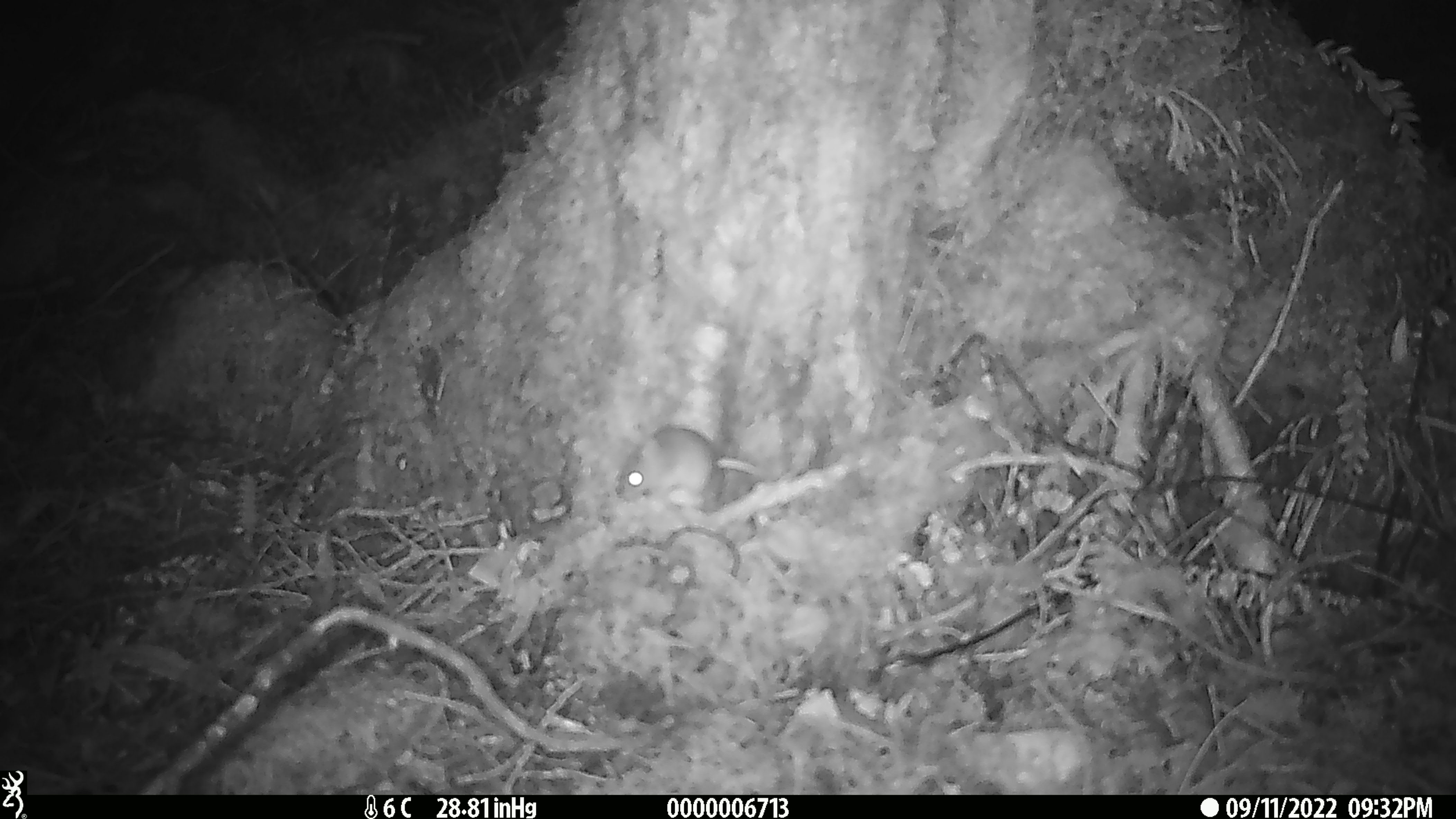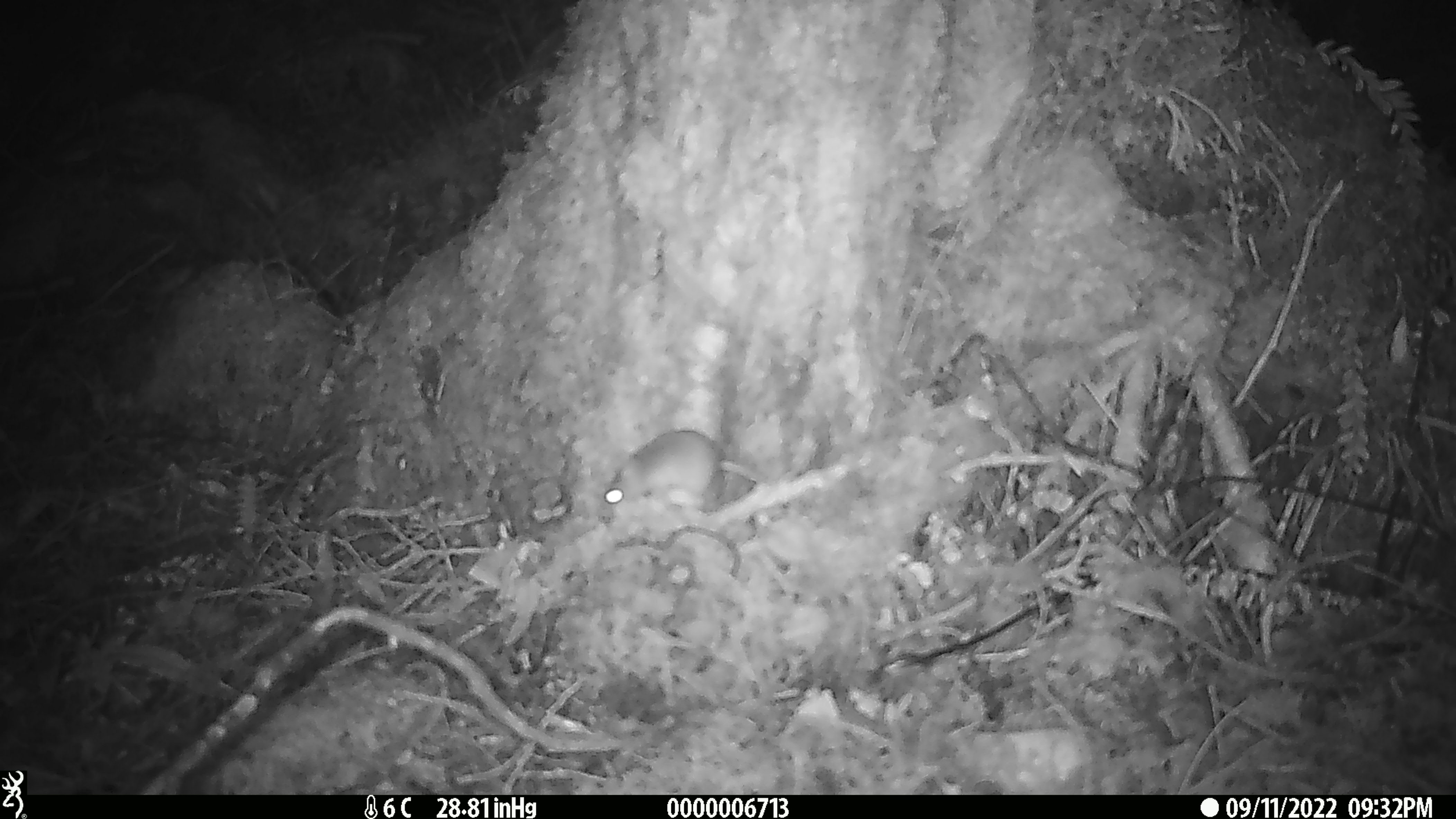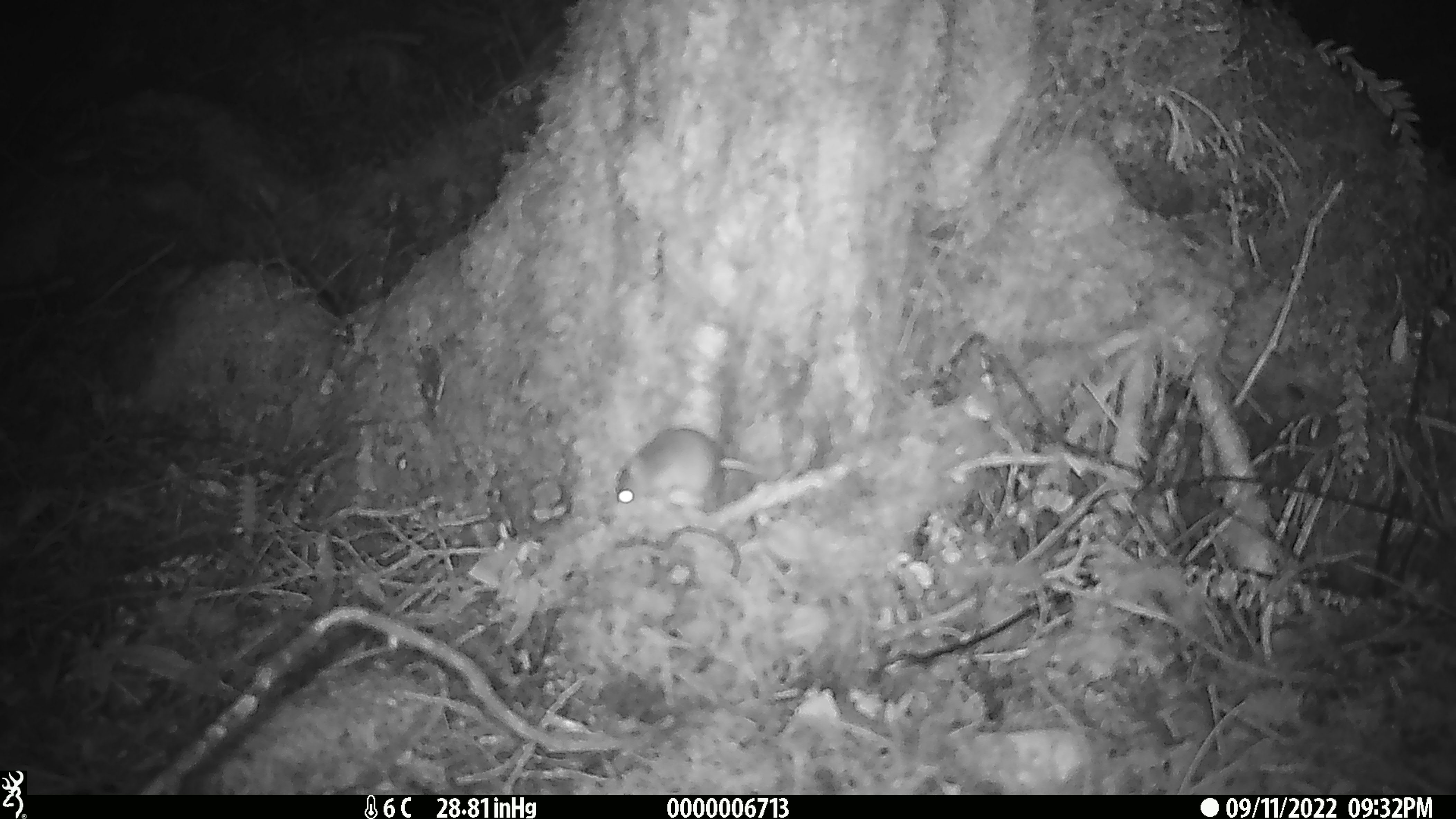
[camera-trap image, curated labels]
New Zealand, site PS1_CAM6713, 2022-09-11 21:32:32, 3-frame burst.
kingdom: Animalia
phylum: Chordata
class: Mammalia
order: Rodentia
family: Muridae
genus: Mus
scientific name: Mus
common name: mouse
Mouse (Mus).